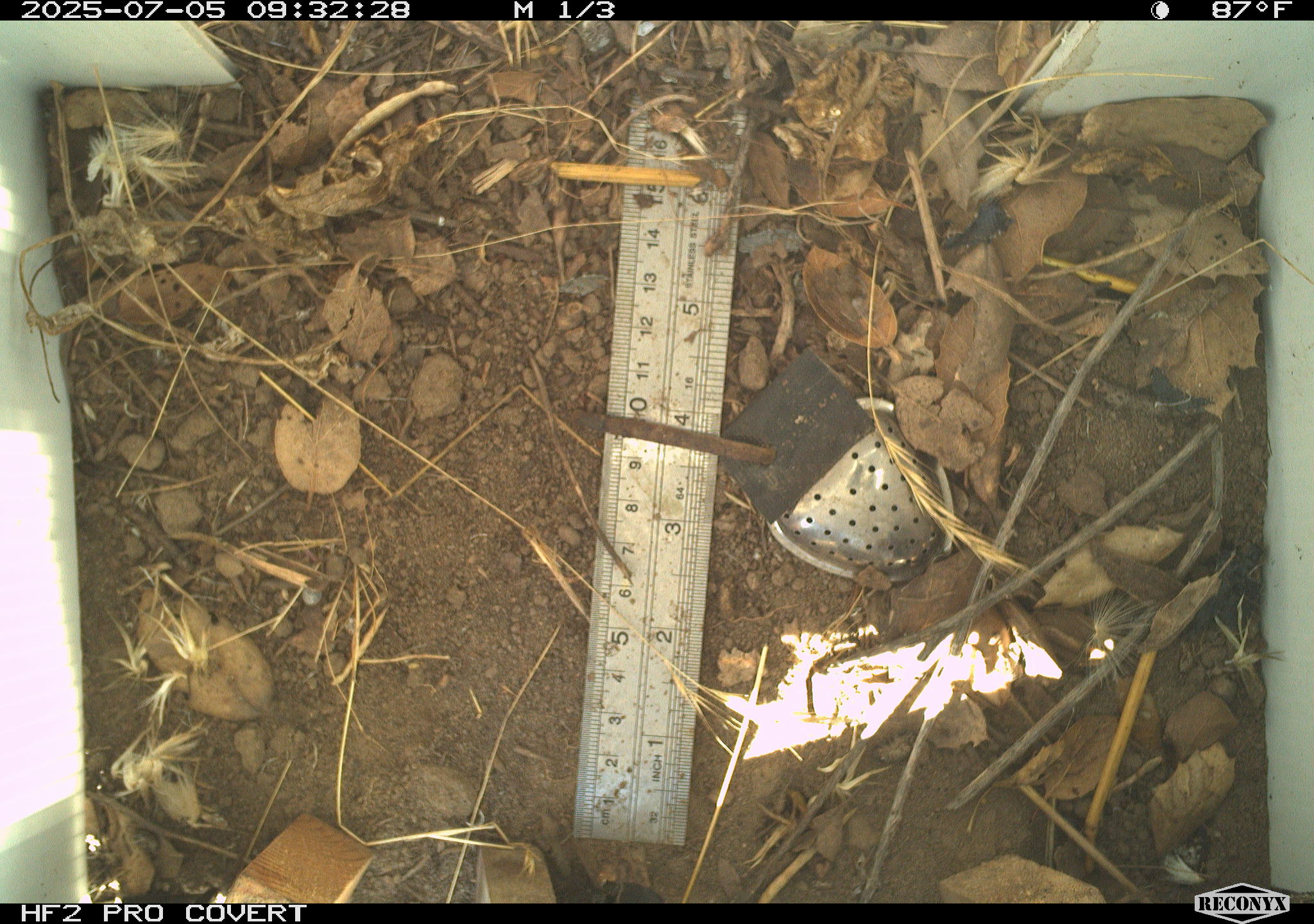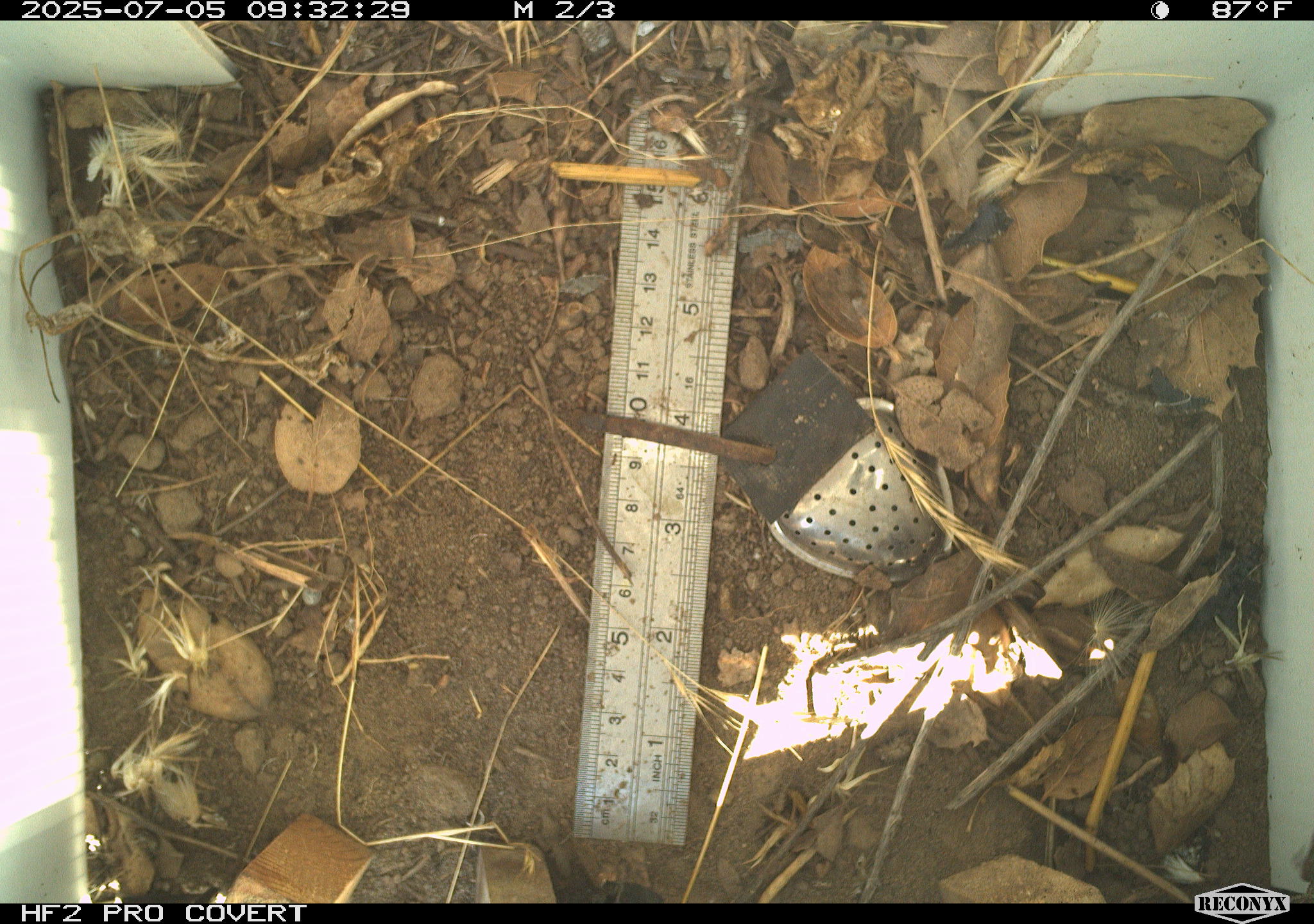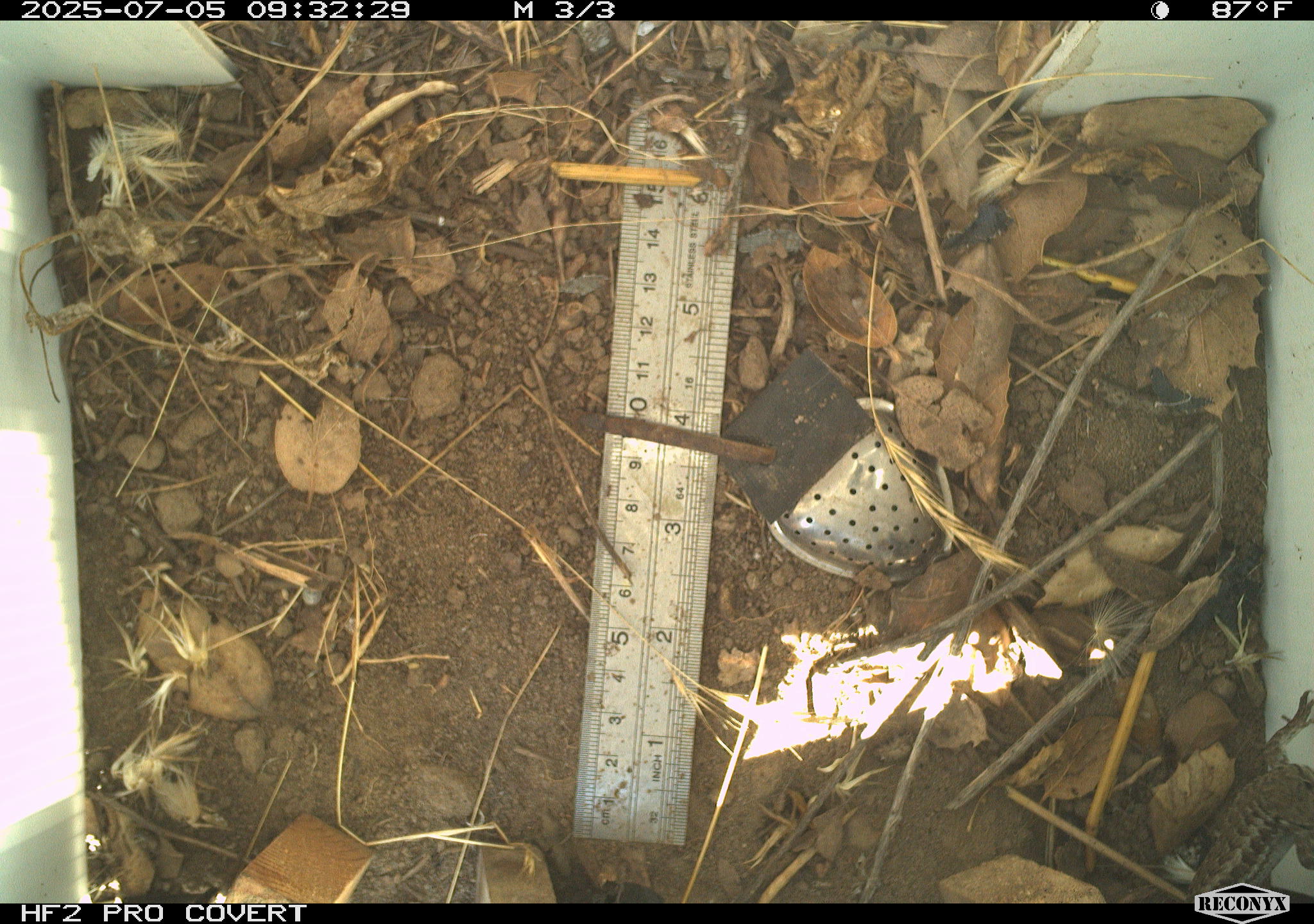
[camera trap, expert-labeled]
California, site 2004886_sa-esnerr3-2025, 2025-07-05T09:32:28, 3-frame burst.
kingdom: Animalia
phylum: Chordata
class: Reptilia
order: Squamata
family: Phrynosomatidae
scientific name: Phrynosomatidae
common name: north american spiny lizards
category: sceloporus/uta species